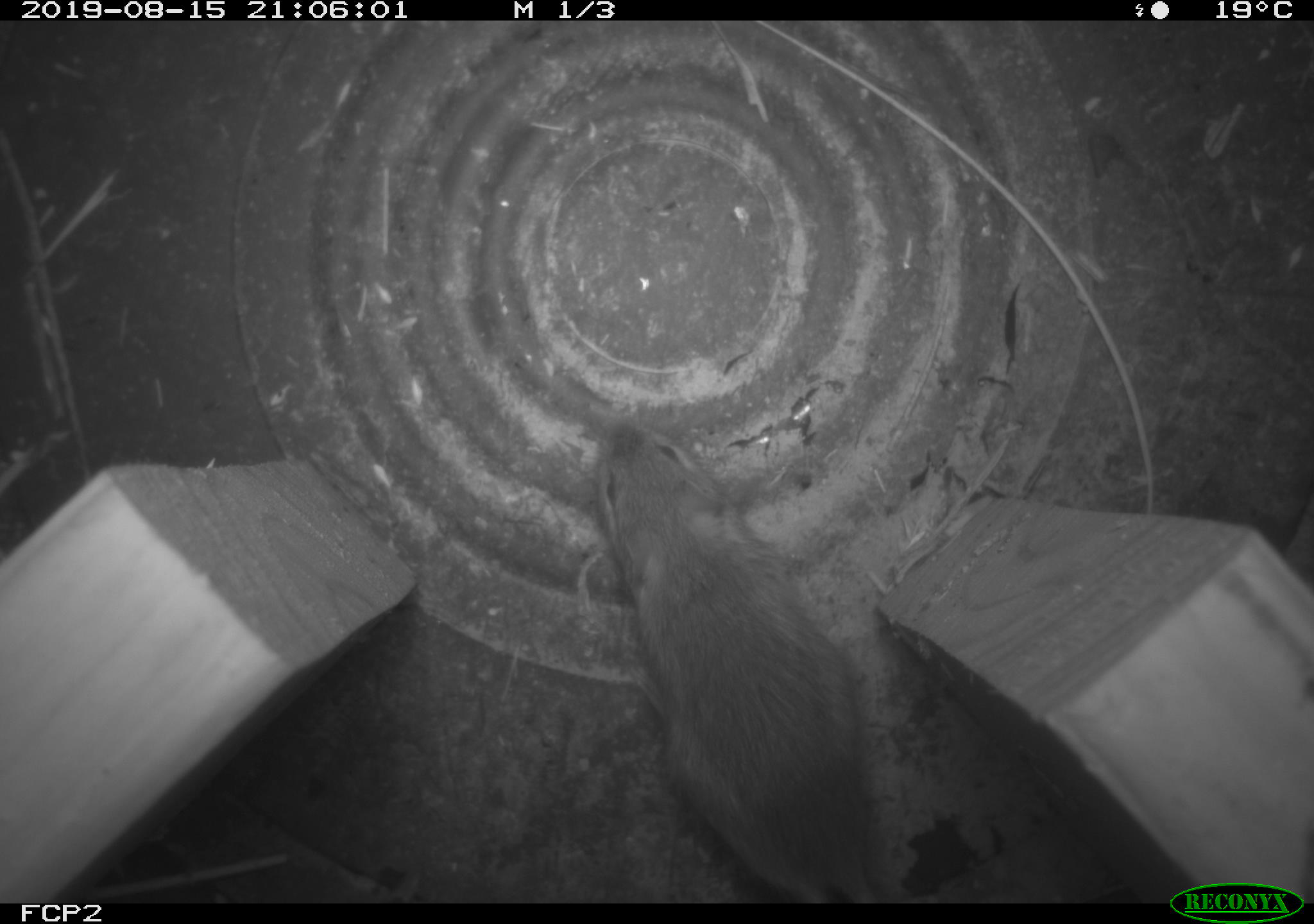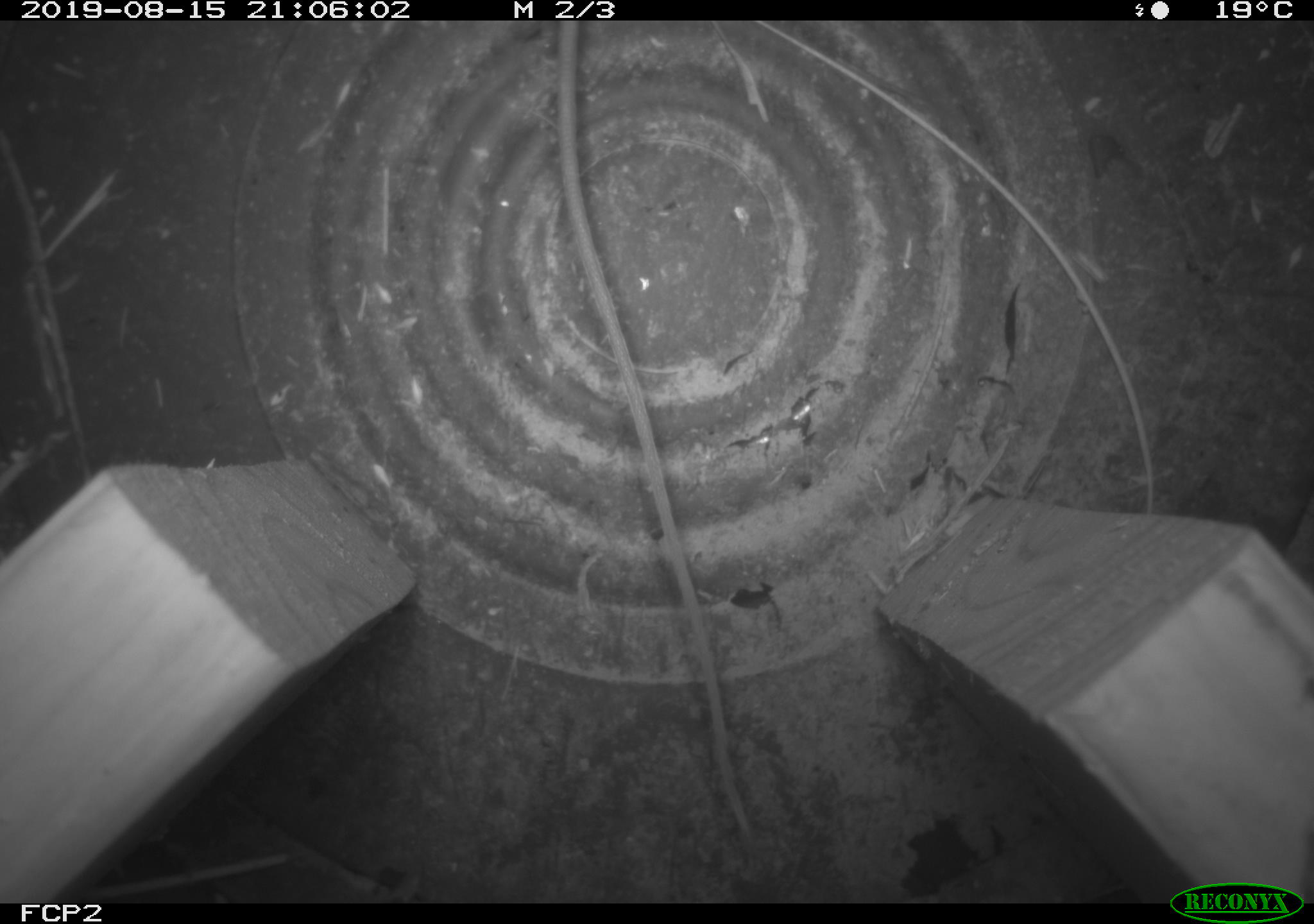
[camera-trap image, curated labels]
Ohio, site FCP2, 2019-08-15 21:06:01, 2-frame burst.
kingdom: Animalia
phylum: Chordata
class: Mammalia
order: Rodentia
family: Zapodidae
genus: Napaeozapus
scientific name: Napaeozapus insignis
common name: woodland jumping mouse